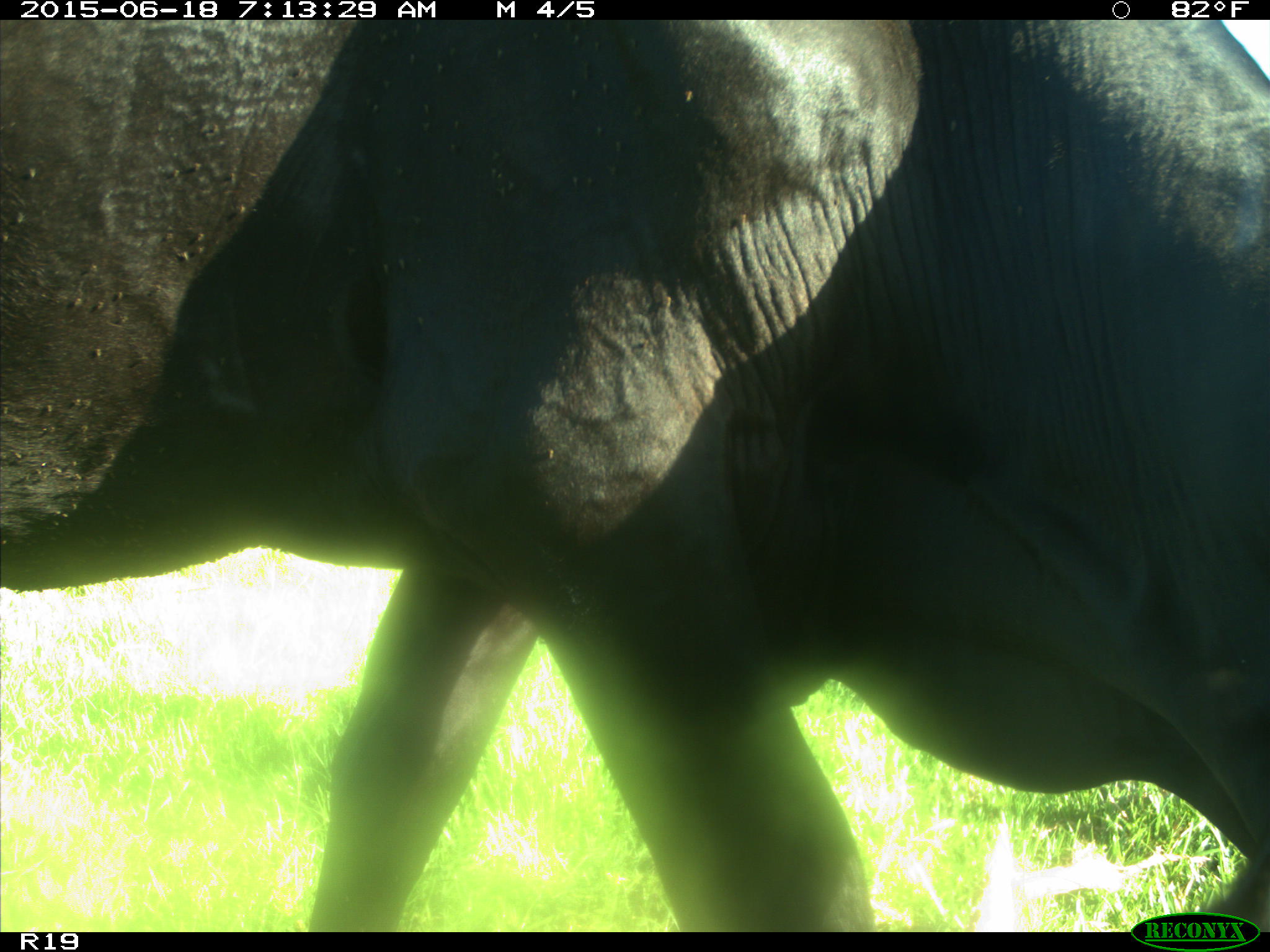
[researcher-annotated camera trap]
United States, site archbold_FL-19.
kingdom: Animalia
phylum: Chordata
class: Mammalia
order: Artiodactyla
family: Bovidae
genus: Bos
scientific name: Bos taurus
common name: domestic cow